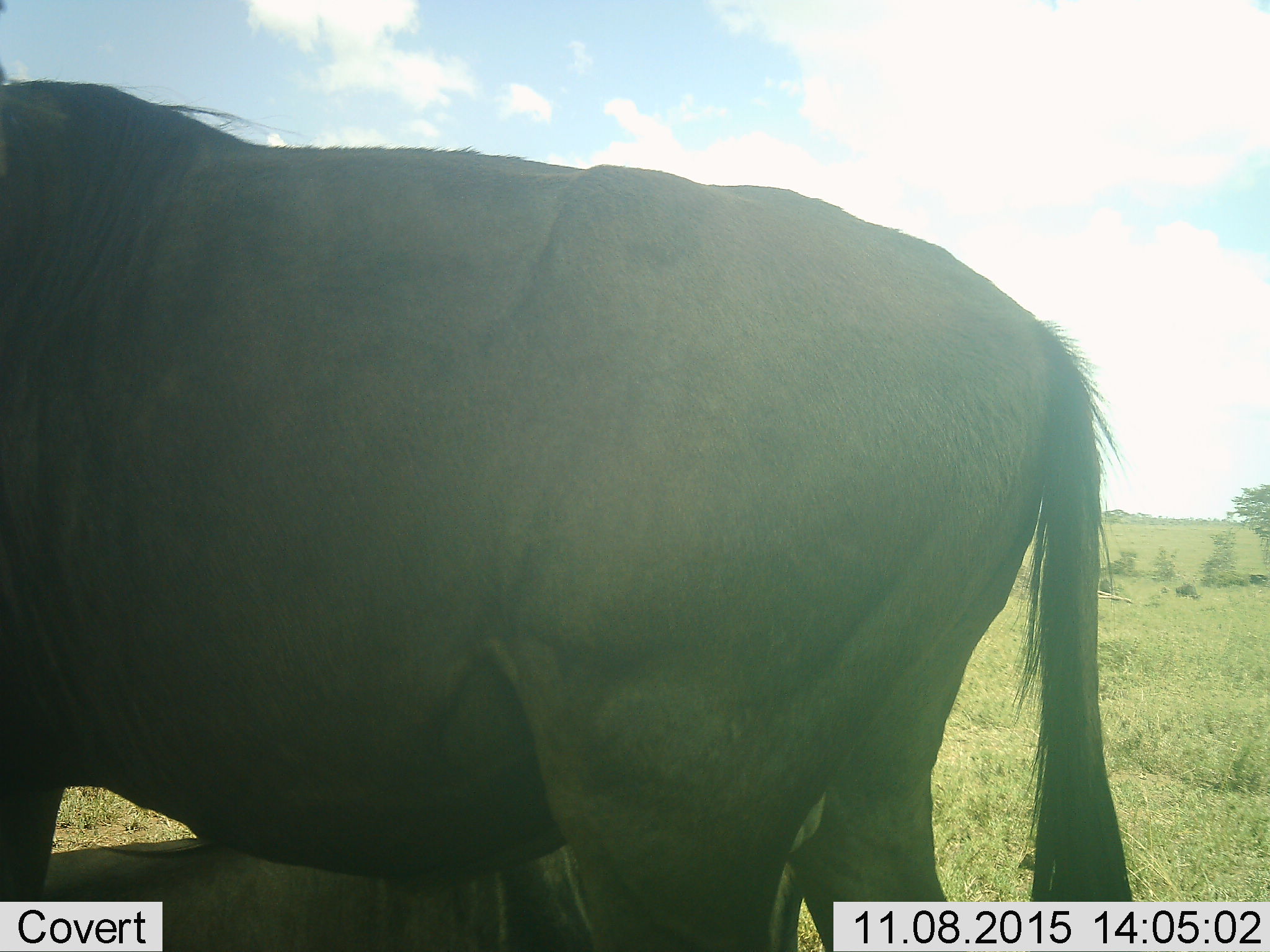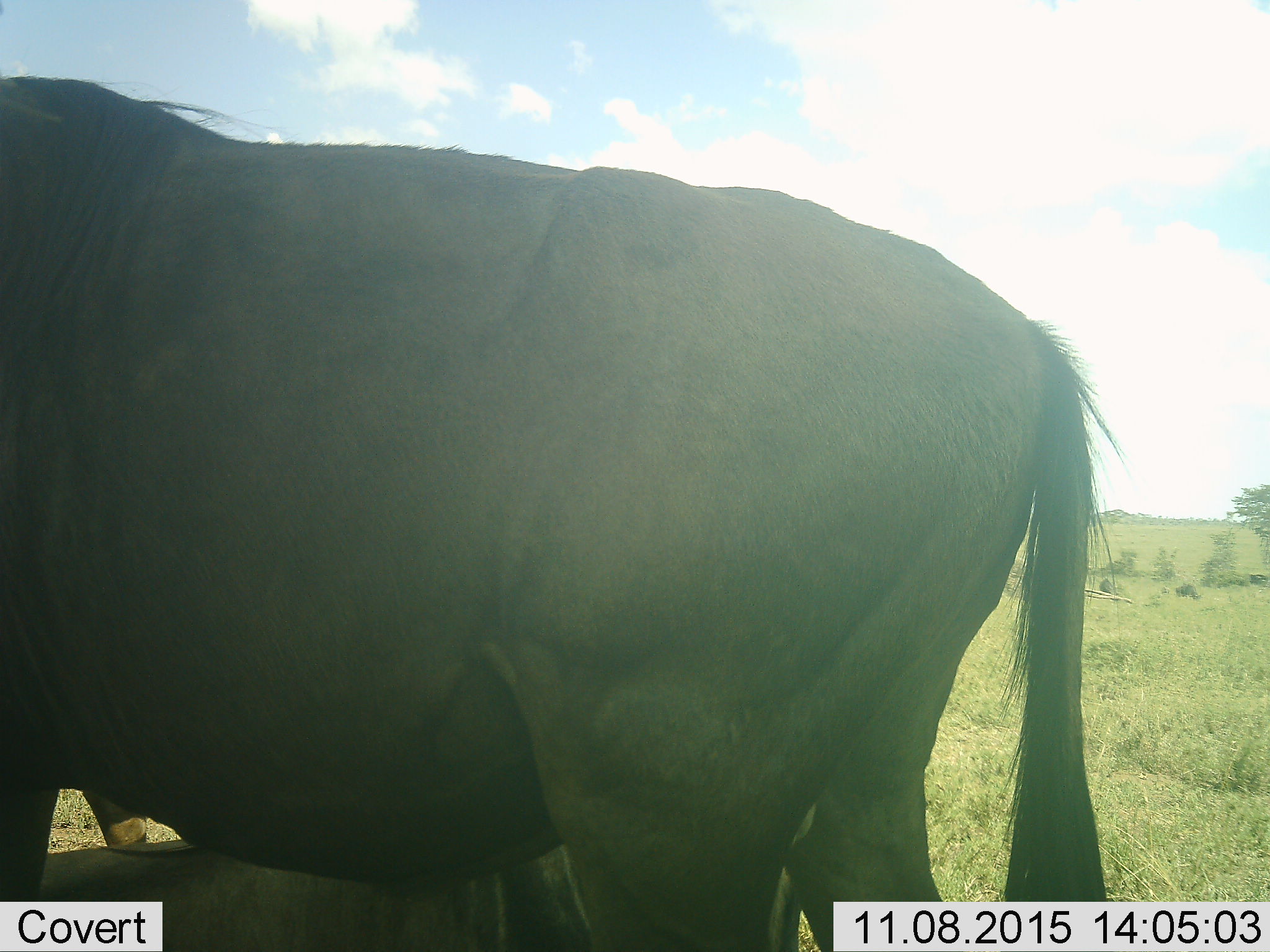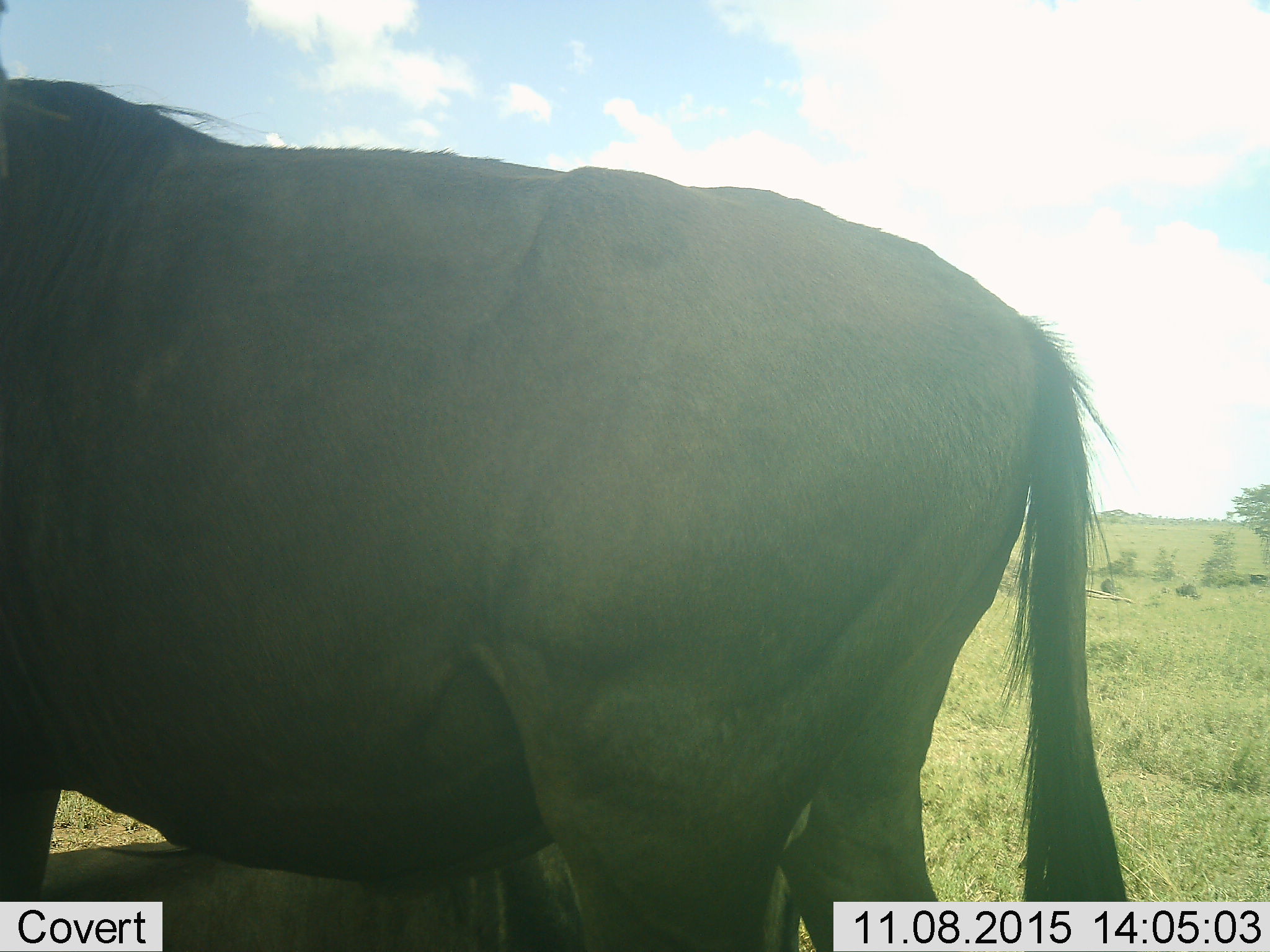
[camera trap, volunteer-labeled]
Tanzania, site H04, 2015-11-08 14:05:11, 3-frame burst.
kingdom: Animalia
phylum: Chordata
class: Mammalia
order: Artiodactyla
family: Bovidae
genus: Connochaetes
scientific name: Connochaetes taurinus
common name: blue wildebeest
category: wildebeest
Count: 2.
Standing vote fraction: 100%.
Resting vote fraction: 67%.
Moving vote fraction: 0%.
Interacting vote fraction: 0%.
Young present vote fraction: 0%.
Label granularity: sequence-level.